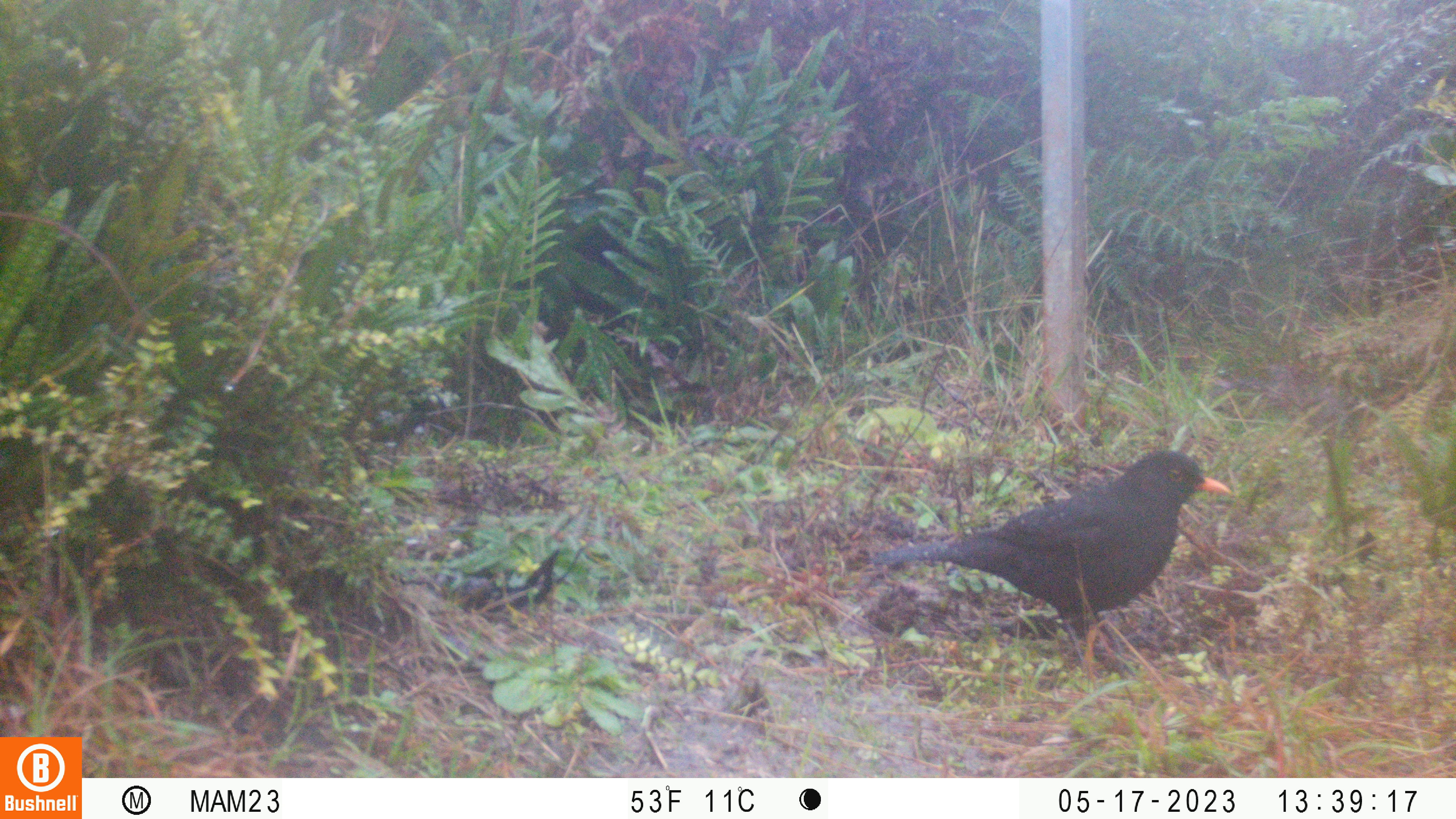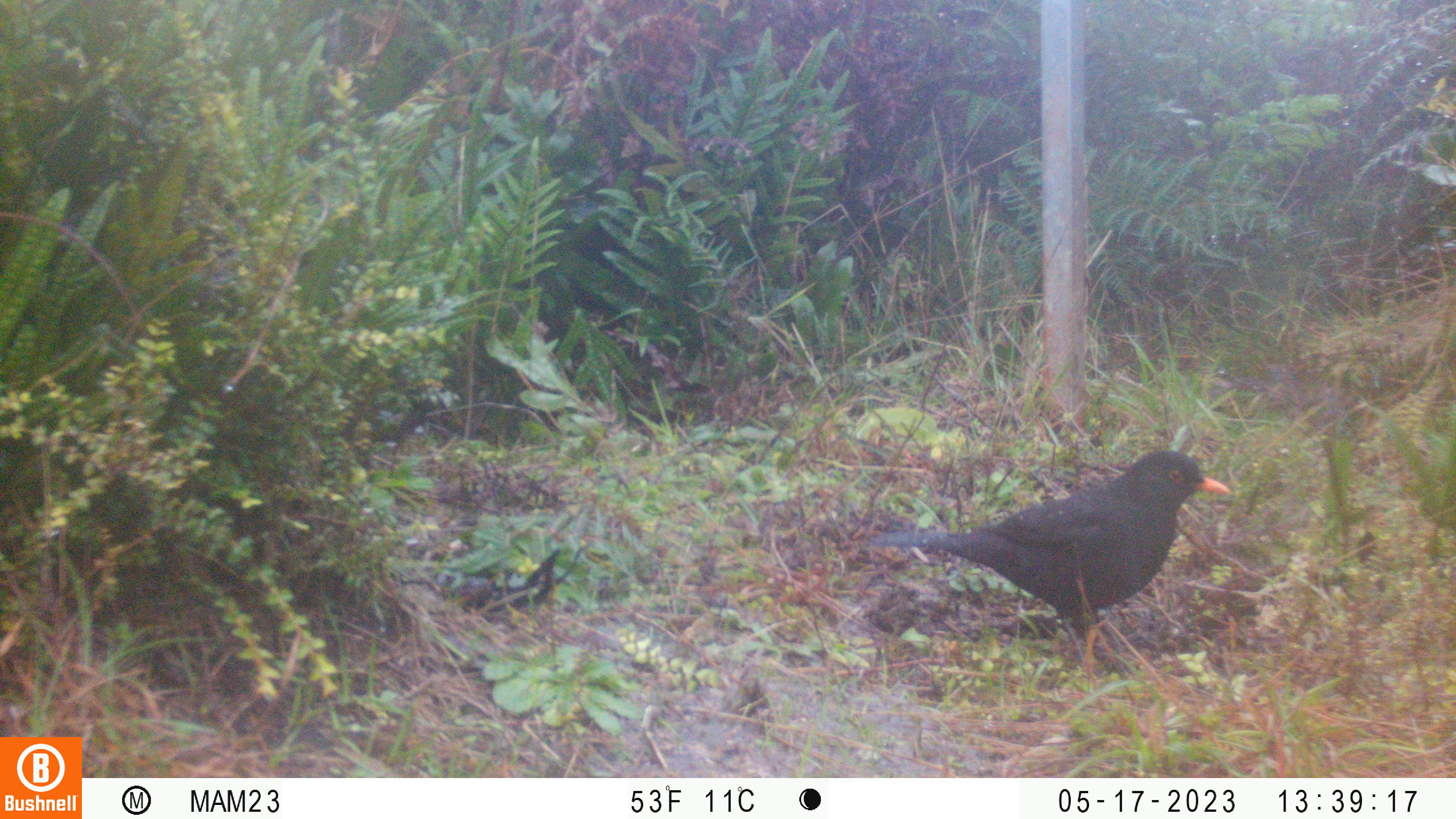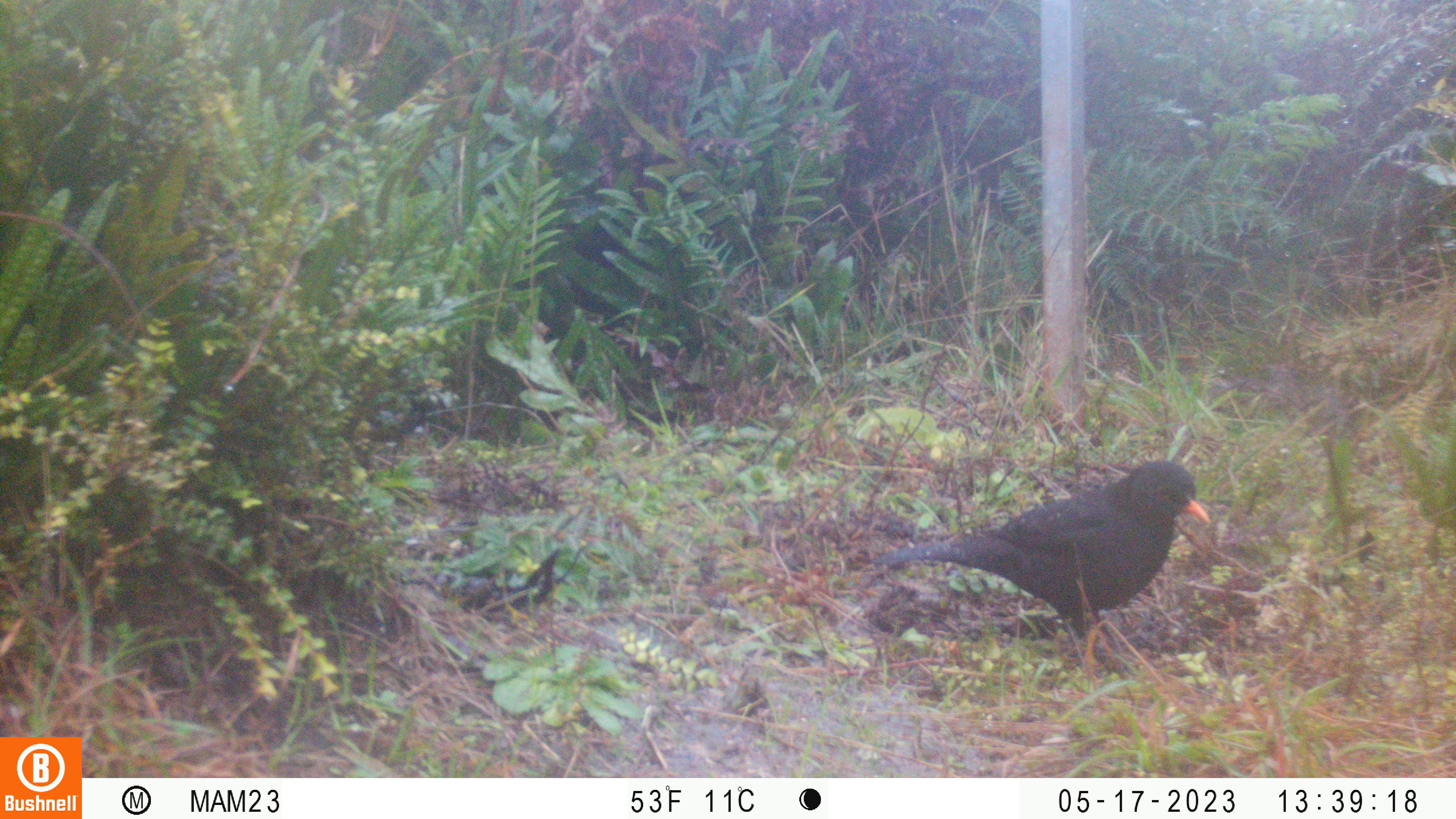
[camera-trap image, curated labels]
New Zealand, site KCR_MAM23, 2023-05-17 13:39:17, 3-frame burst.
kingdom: Animalia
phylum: Chordata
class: Aves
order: Passeriformes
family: Turdidae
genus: Turdus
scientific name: Turdus merula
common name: eurasian blackbird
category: blackbird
Blackbird (eurasian blackbird) (Turdus merula).